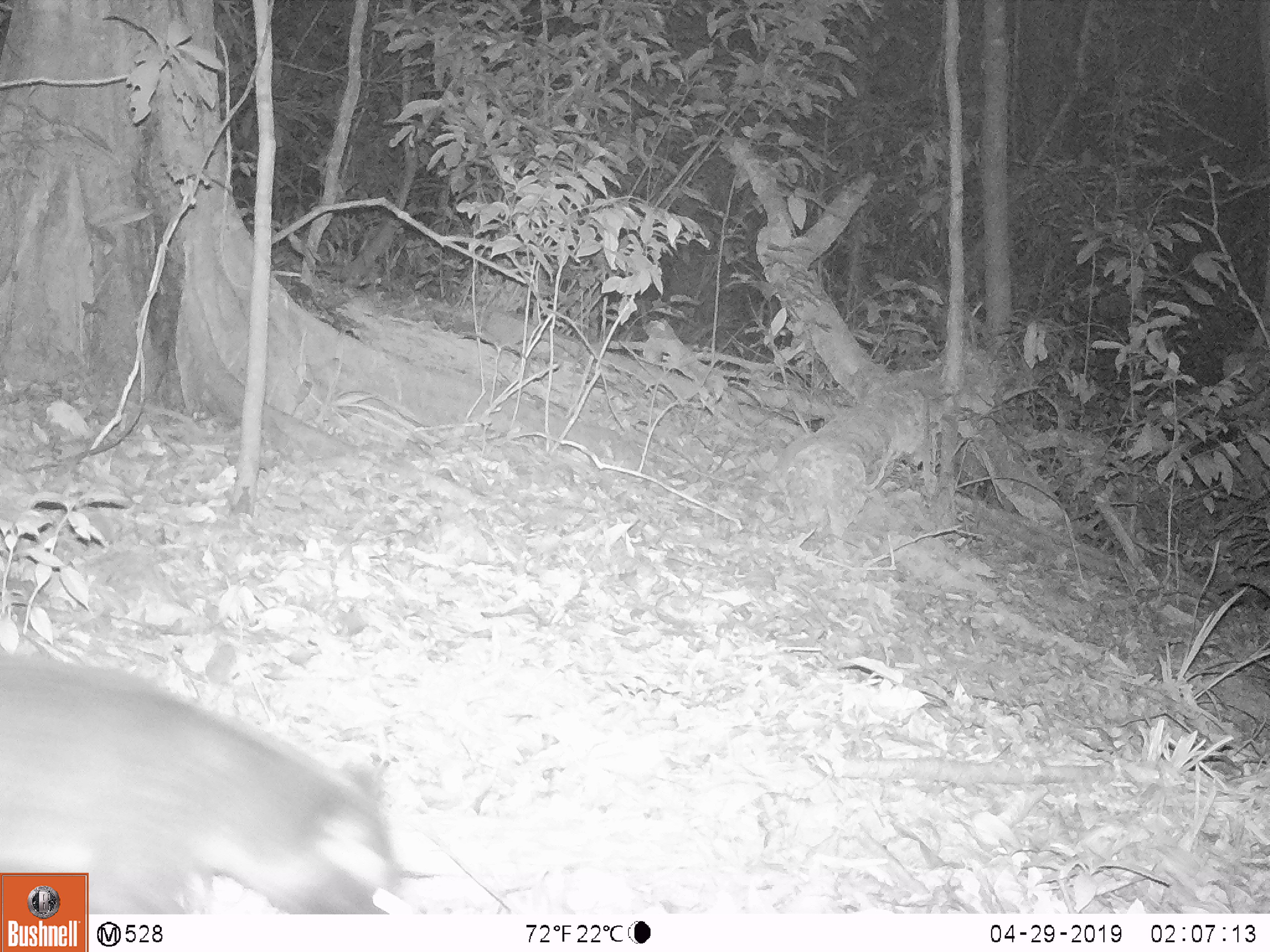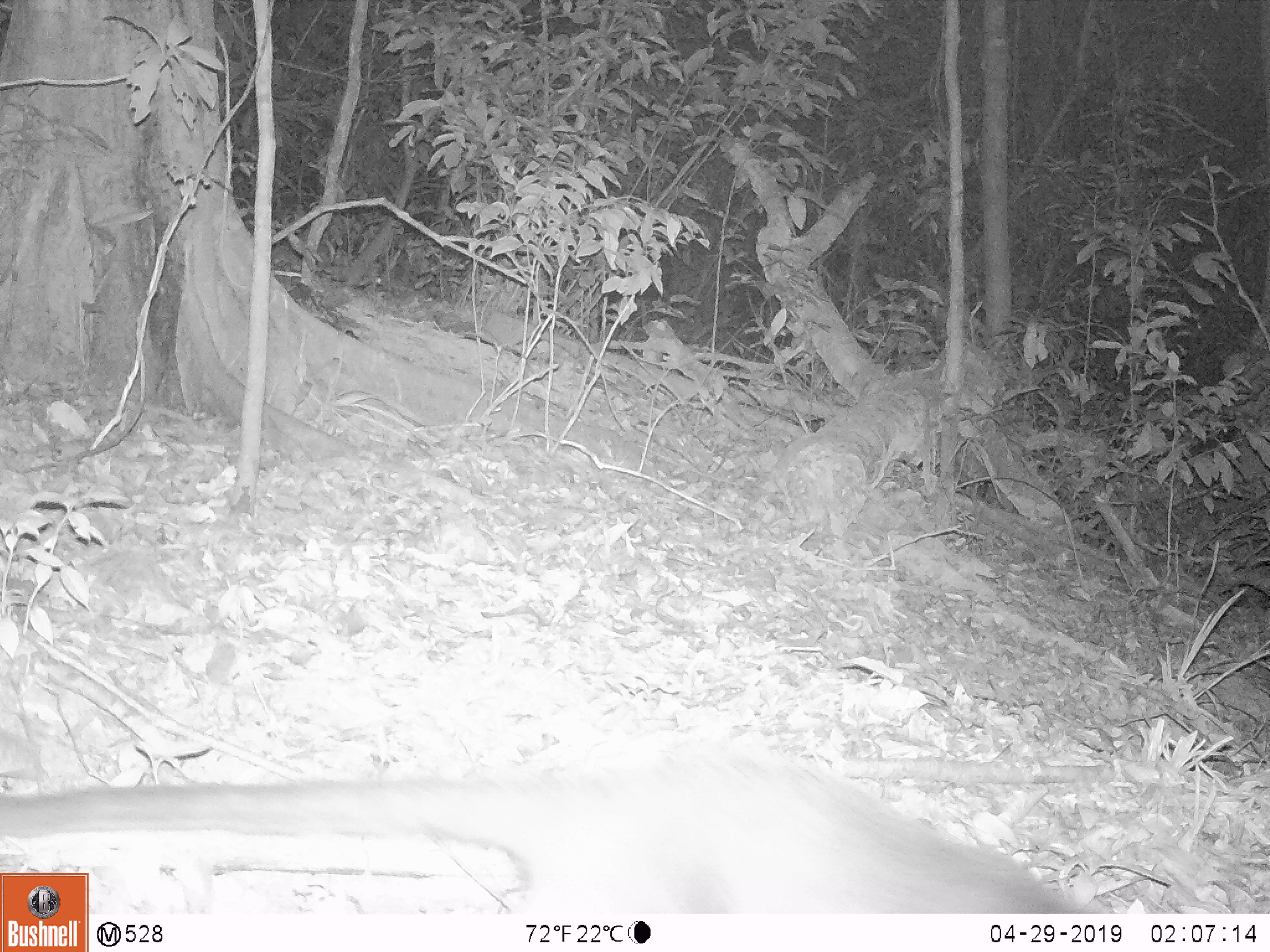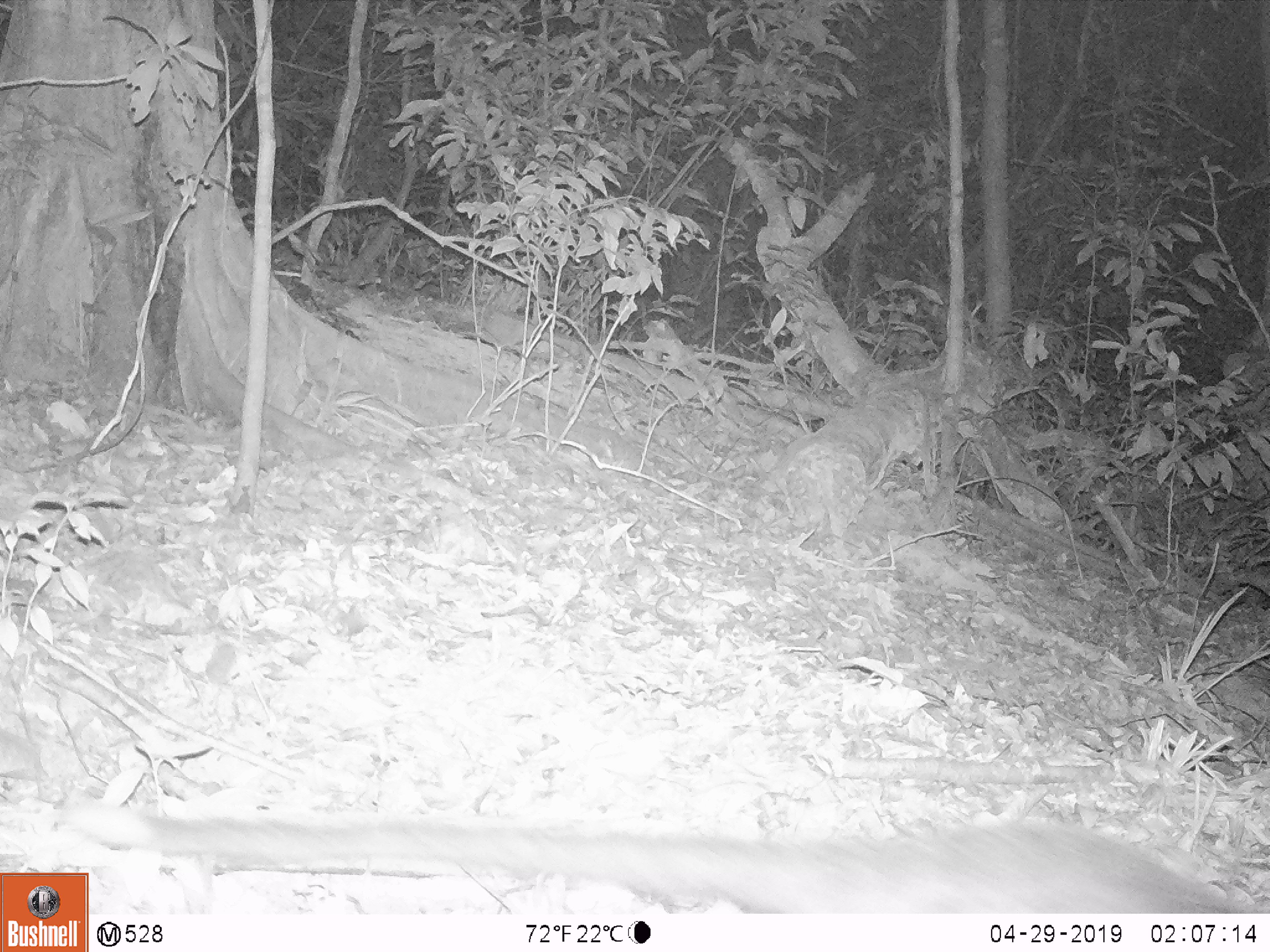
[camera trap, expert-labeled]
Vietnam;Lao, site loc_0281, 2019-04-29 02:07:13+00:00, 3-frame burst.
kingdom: Animalia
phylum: Chordata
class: Mammalia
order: Carnivora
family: Viverridae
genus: Paguma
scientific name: Paguma larvata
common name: masked palm civet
Masked palm civet (Paguma larvata). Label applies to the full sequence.